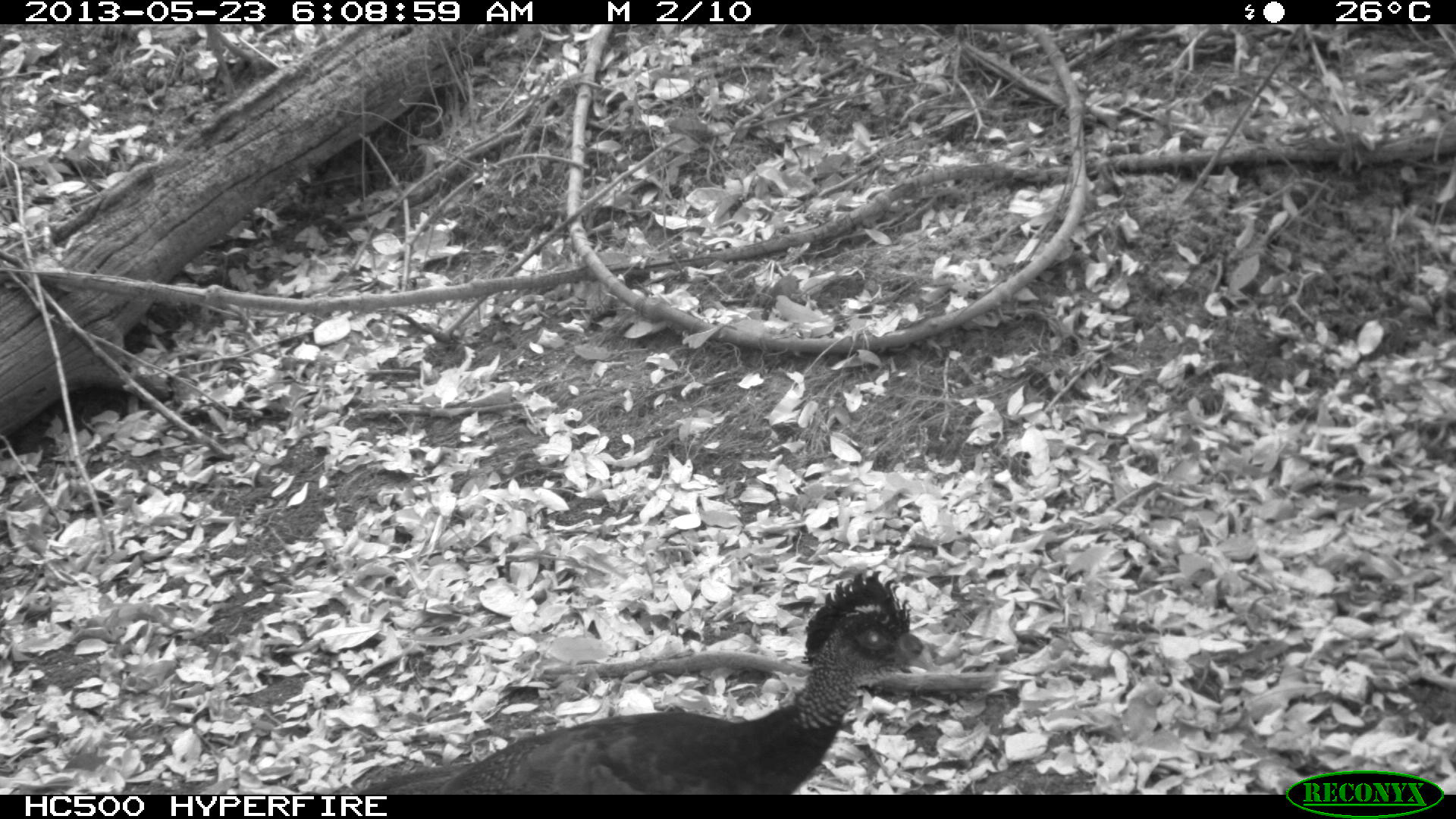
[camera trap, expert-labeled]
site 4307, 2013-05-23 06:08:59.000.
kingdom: Animalia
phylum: Chordata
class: Aves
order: Galliformes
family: Cracidae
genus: Crax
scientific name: Crax rubra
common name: great curassow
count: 1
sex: female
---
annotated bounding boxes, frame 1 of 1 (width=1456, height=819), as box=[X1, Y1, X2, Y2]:
crax rubra: box=[357, 570, 934, 792]